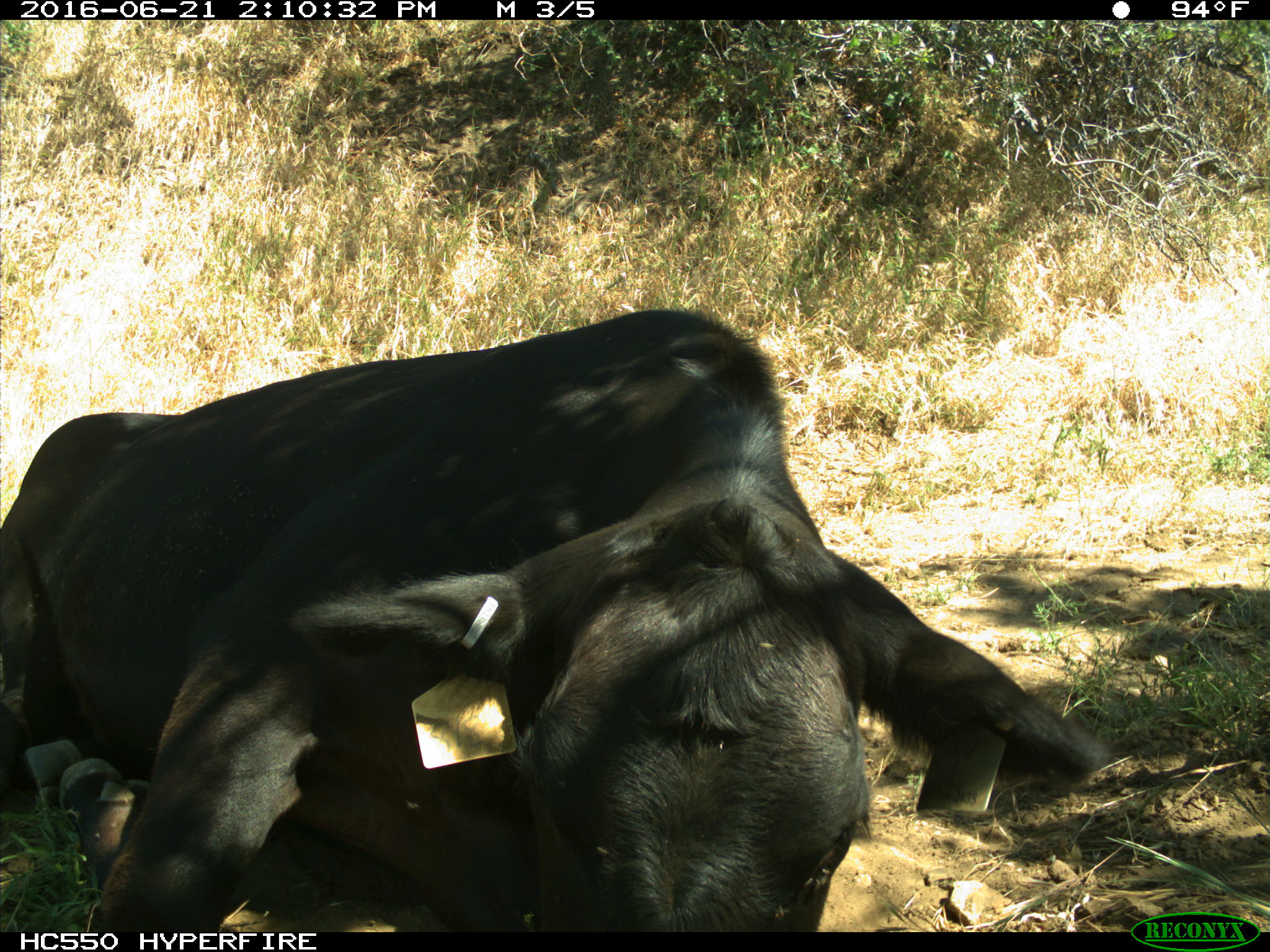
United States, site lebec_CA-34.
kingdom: Animalia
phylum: Chordata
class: Mammalia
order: Artiodactyla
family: Bovidae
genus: Bos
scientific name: Bos taurus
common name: domestic cow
Bos taurus (domestic cow).